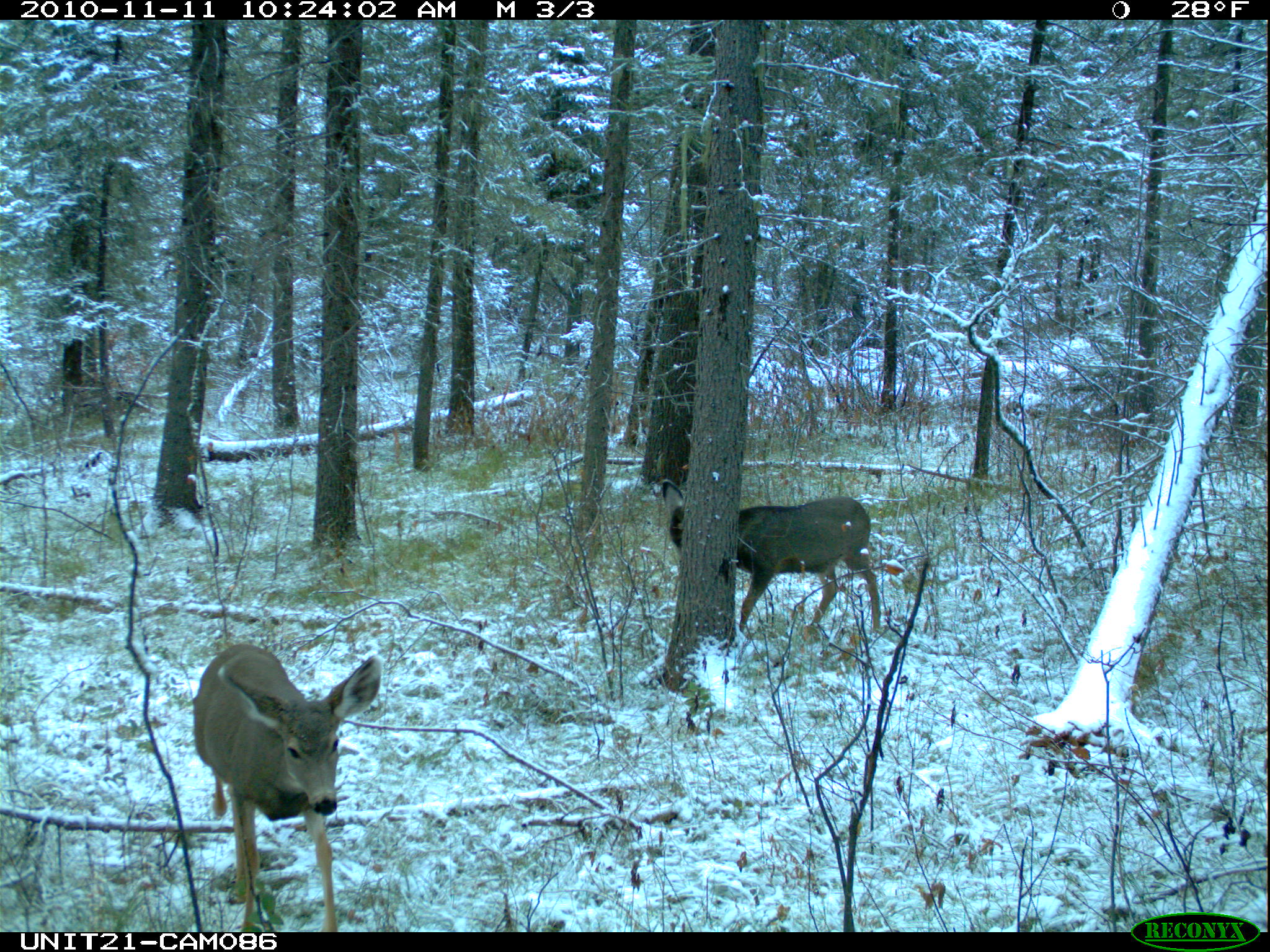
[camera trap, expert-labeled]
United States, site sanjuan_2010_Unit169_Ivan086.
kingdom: Animalia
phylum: Chordata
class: Mammalia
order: Artiodactyla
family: Cervidae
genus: Odocoileus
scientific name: Odocoileus hemionus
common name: mule deer